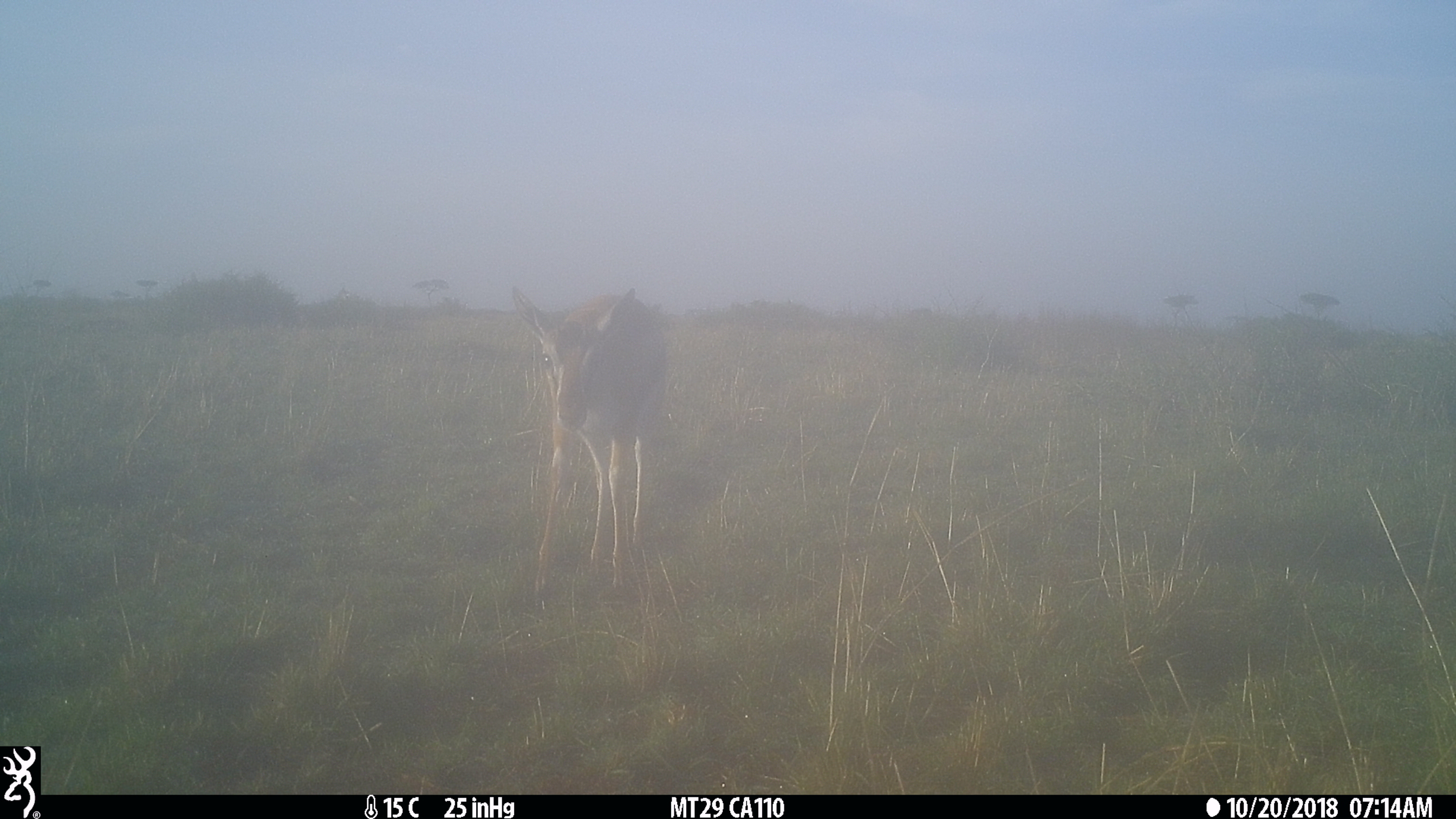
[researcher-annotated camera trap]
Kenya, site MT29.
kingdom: Animalia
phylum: Chordata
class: Mammalia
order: Artiodactyla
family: Bovidae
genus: Eudorcas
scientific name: Eudorcas thomsonii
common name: thomon's gazelle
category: gazelle thomsons